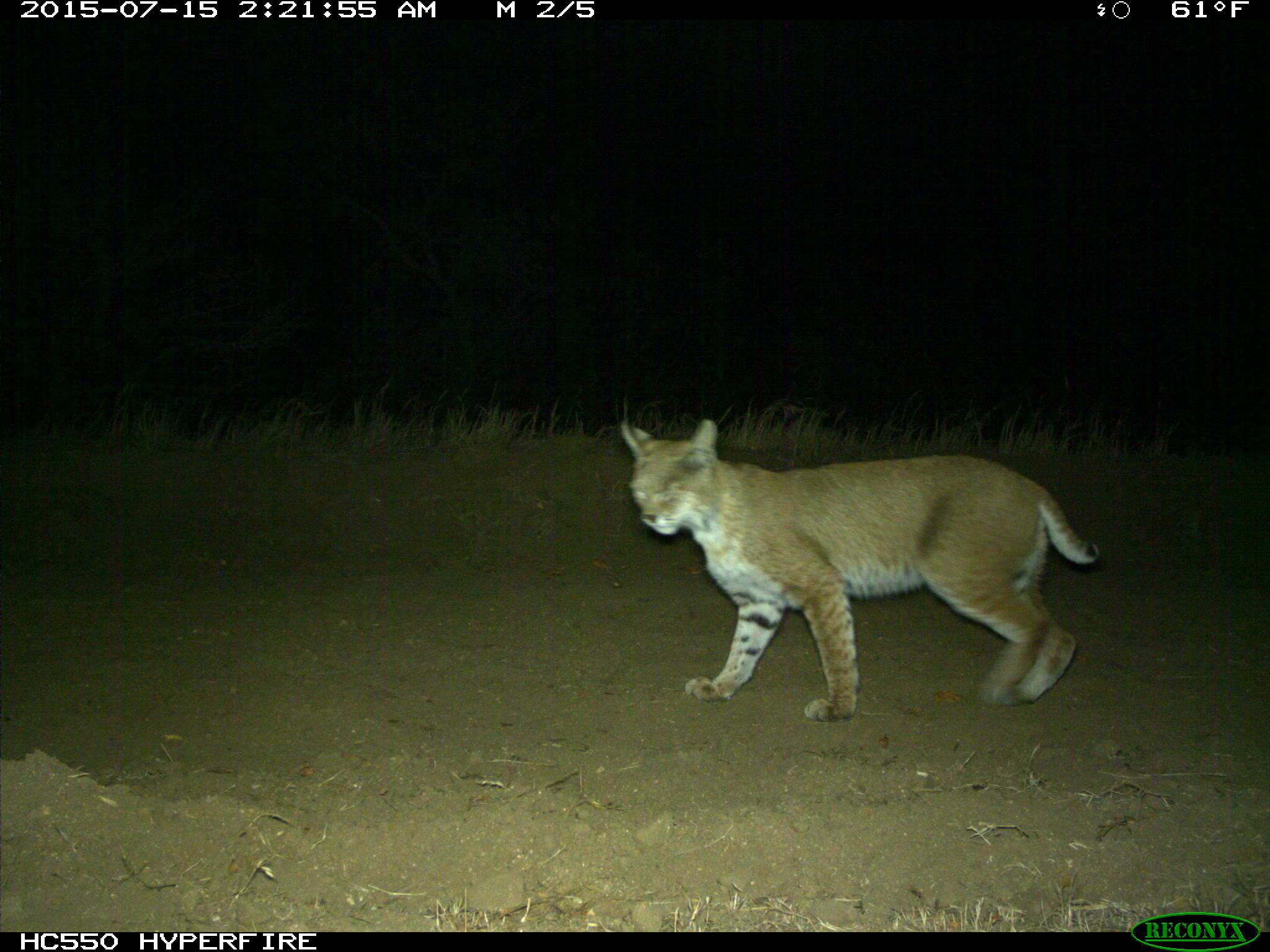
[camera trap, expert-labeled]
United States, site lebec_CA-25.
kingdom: Animalia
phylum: Chordata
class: Mammalia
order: Carnivora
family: Felidae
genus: Lynx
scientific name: Lynx rufus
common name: bobcat